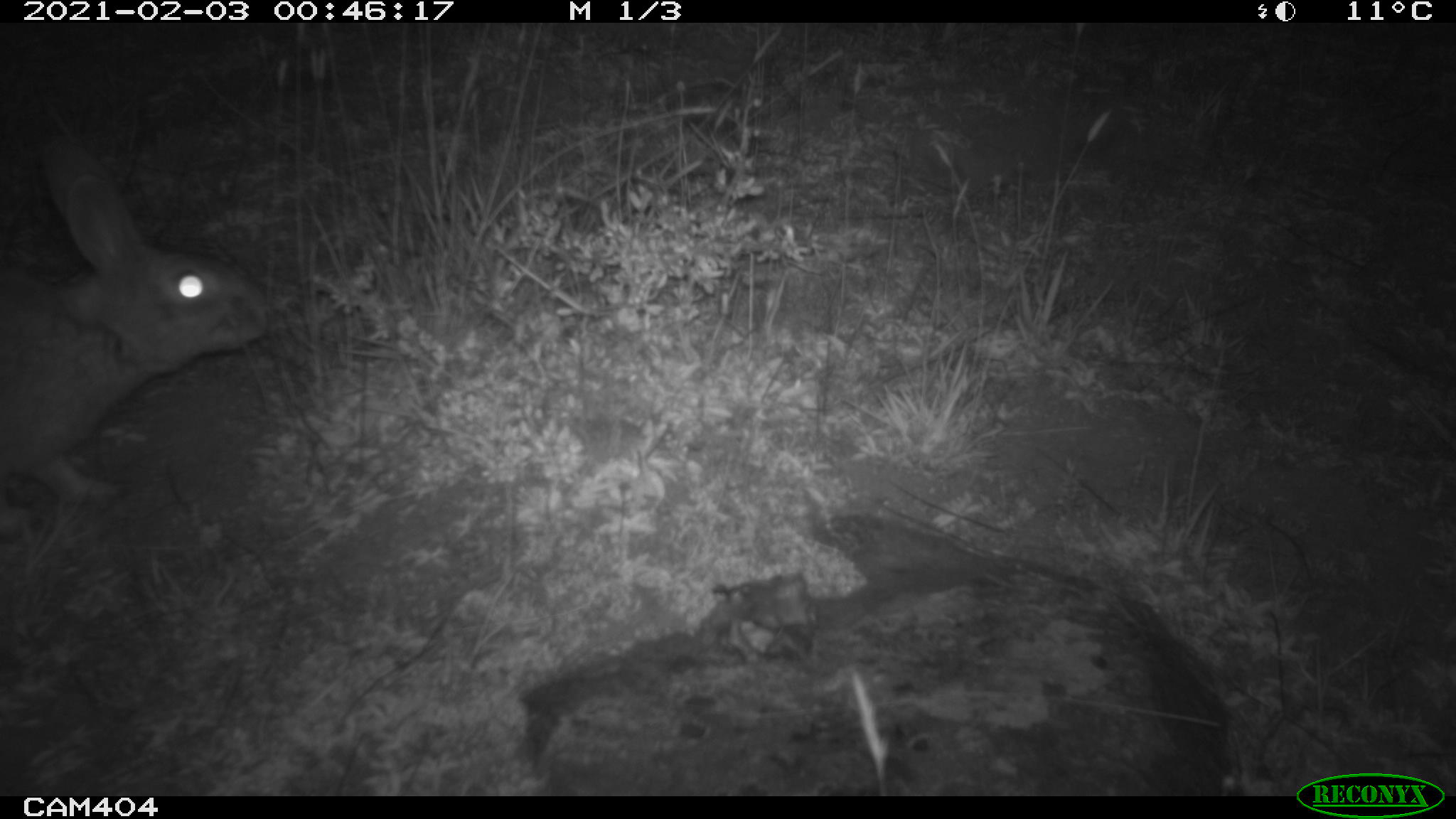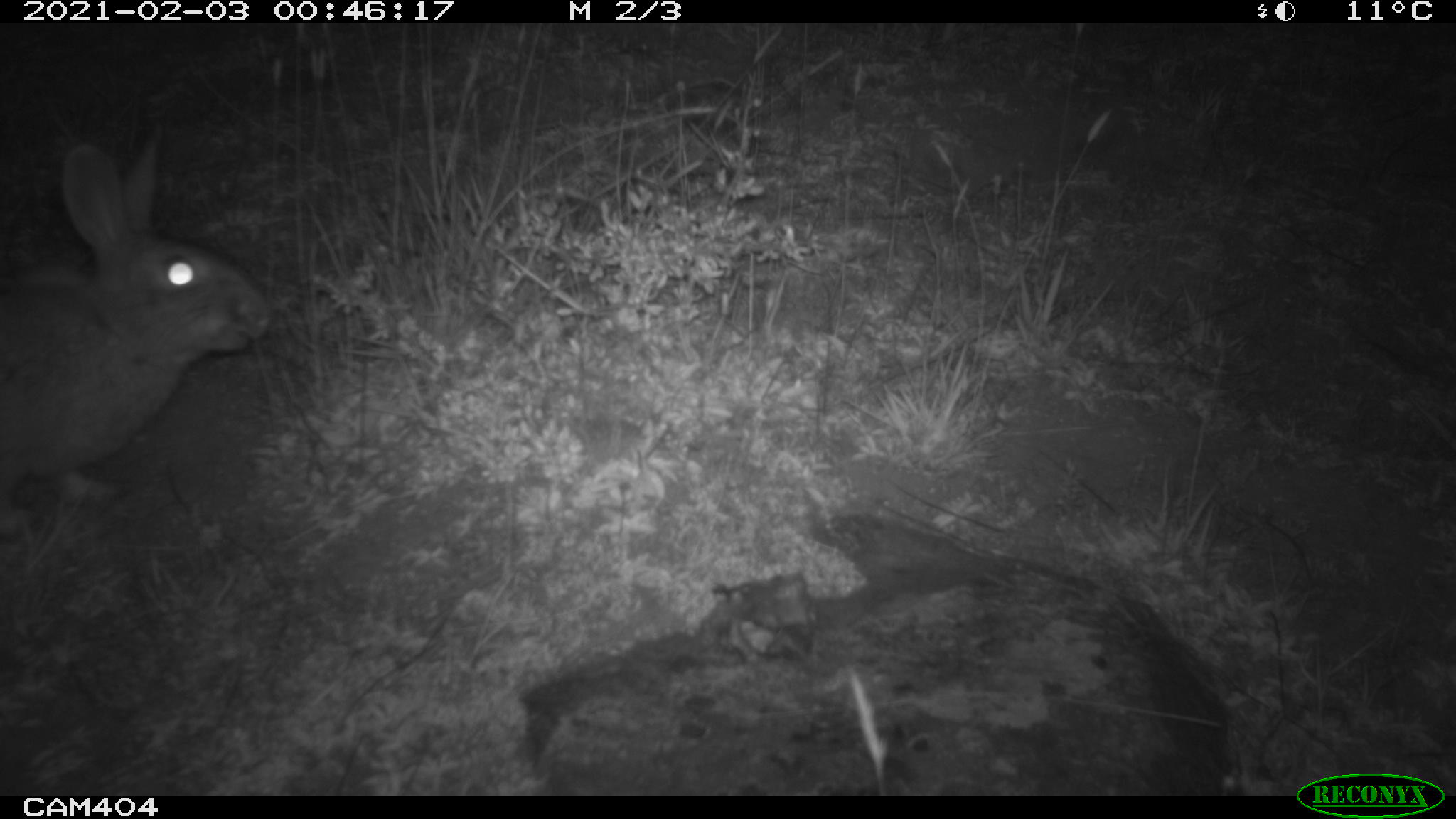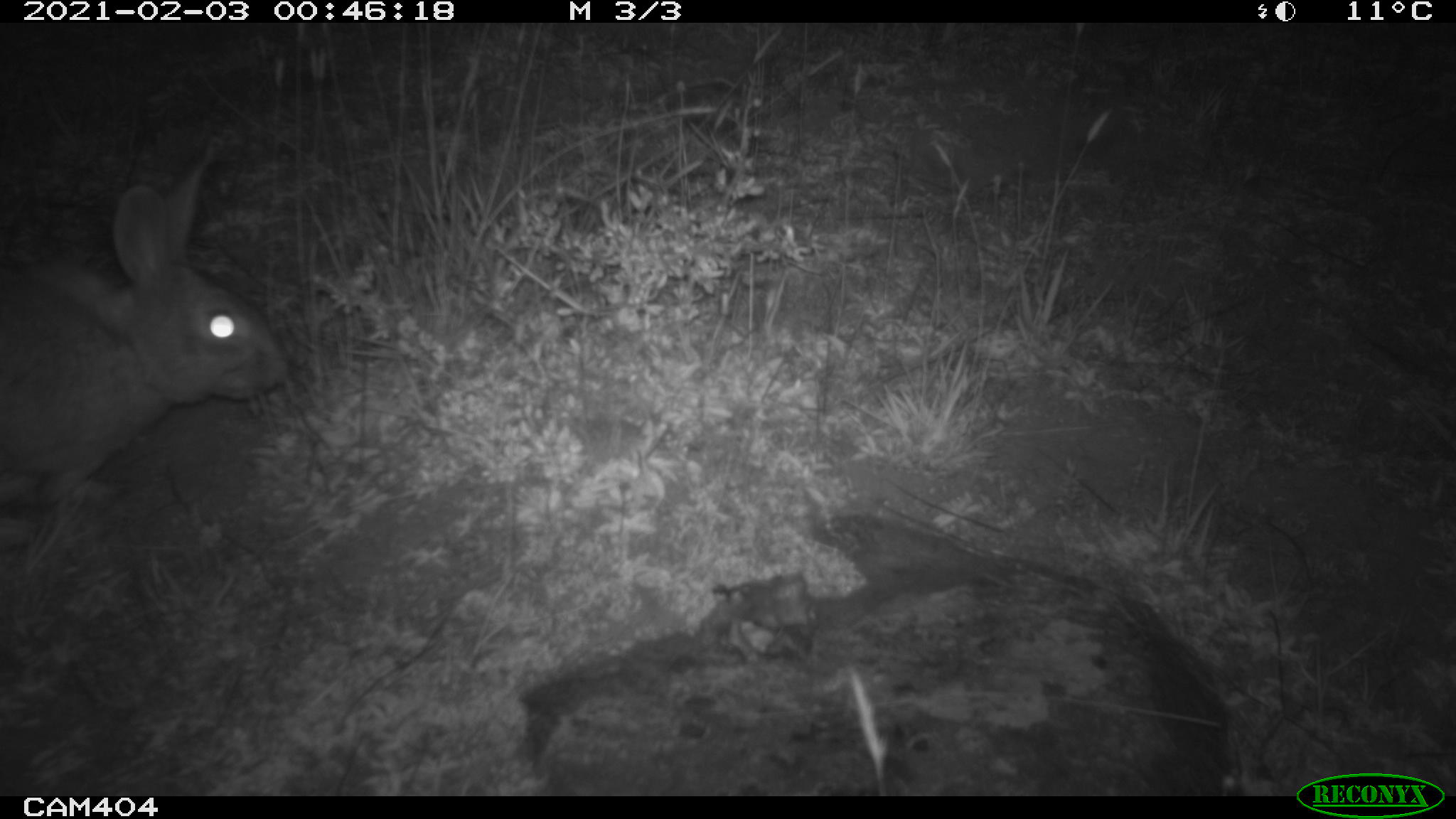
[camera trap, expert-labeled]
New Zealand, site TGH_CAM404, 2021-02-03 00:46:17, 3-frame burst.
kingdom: Animalia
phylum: Chordata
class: Mammalia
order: Lagomorpha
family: Leporidae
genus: Oryctolagus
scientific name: Oryctolagus cuniculus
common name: european rabbit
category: rabbit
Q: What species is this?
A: Rabbit (european rabbit) (Oryctolagus cuniculus).